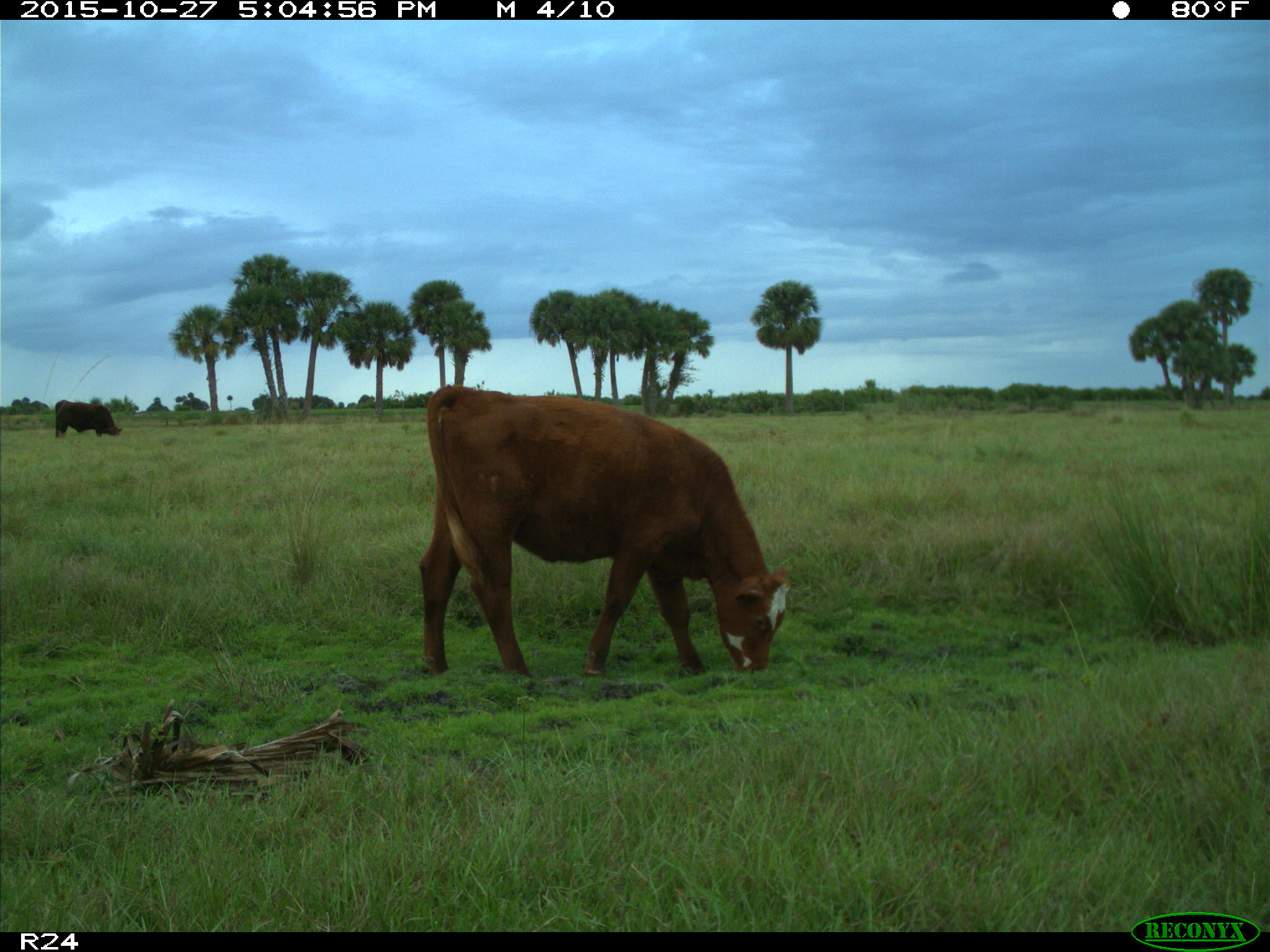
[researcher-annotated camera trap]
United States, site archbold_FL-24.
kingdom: Animalia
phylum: Chordata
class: Mammalia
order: Artiodactyla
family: Bovidae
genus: Bos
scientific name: Bos taurus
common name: domestic cow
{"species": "Bos taurus (domestic cow)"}